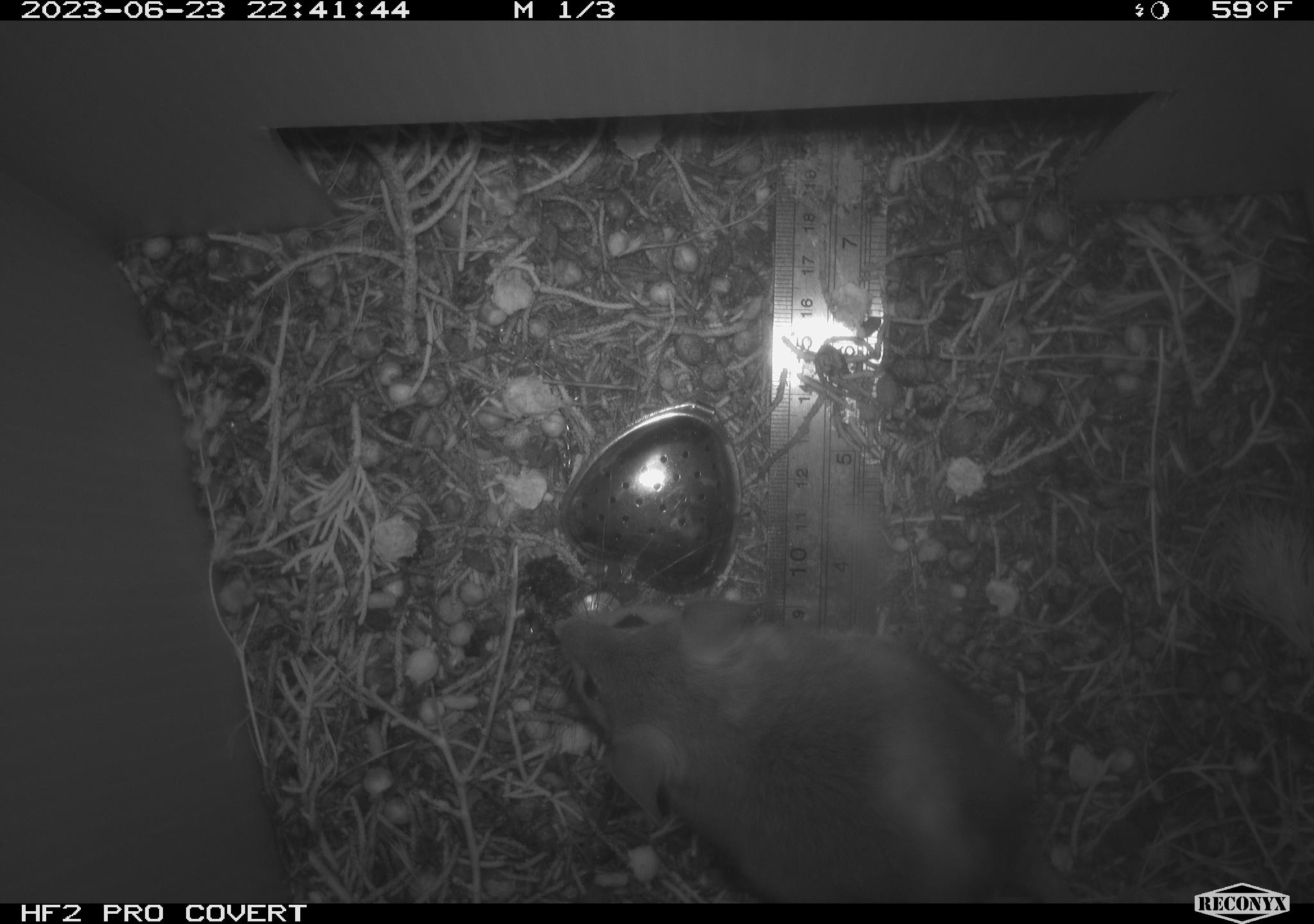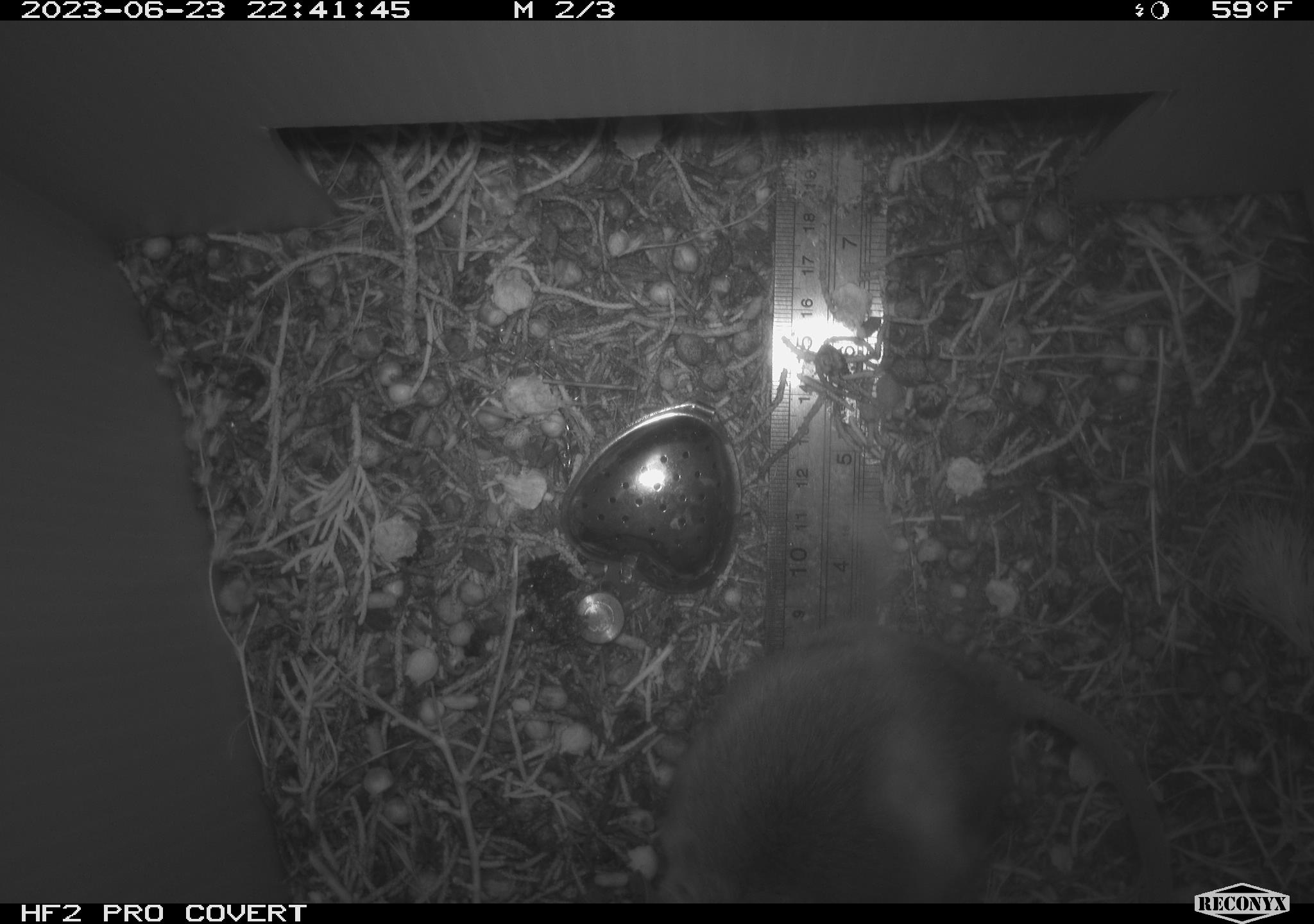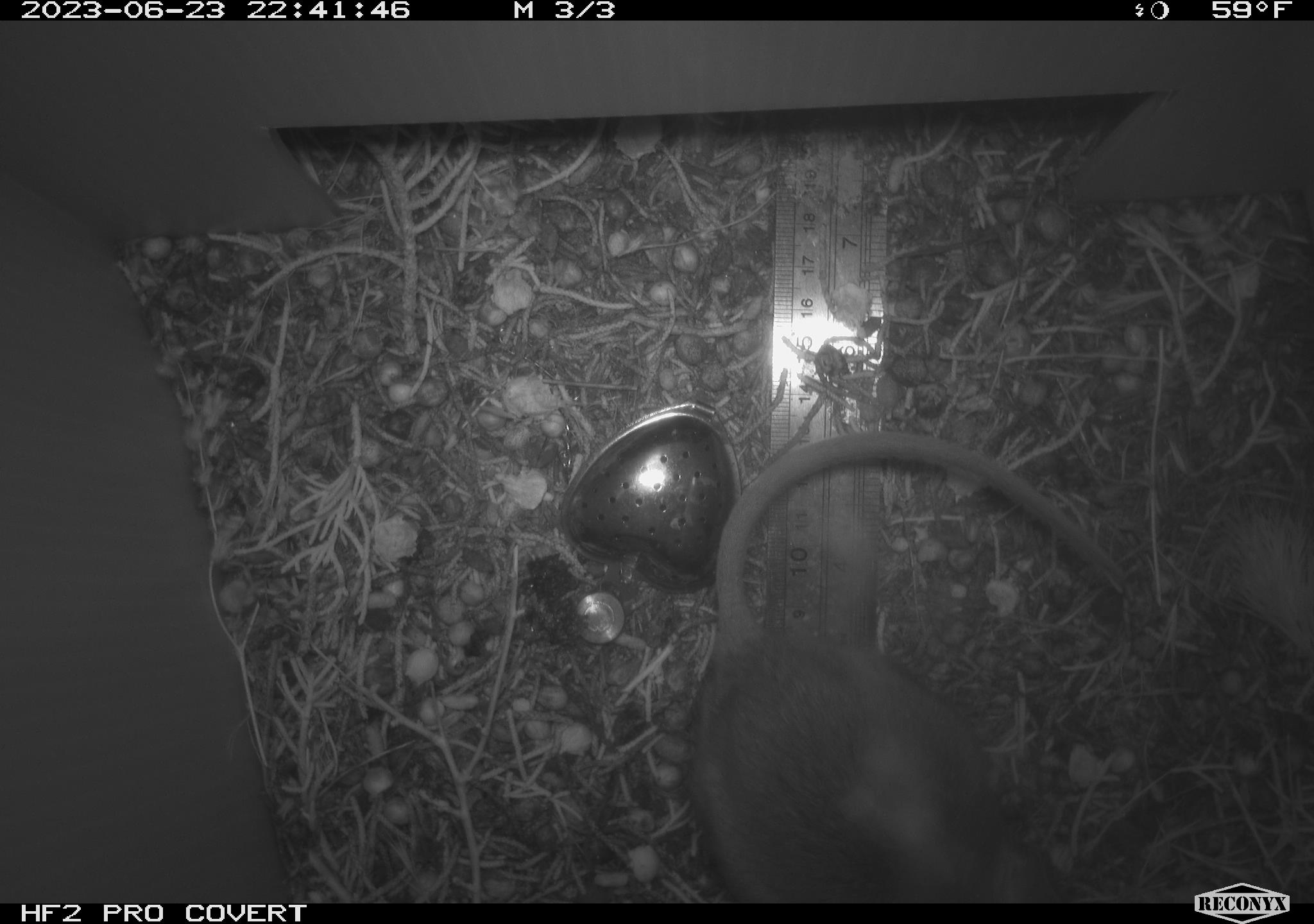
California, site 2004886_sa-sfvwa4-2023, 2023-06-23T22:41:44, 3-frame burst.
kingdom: Animalia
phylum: Chordata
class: Mammalia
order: Rodentia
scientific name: Rodentia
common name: mouse species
Mouse species (Rodentia).